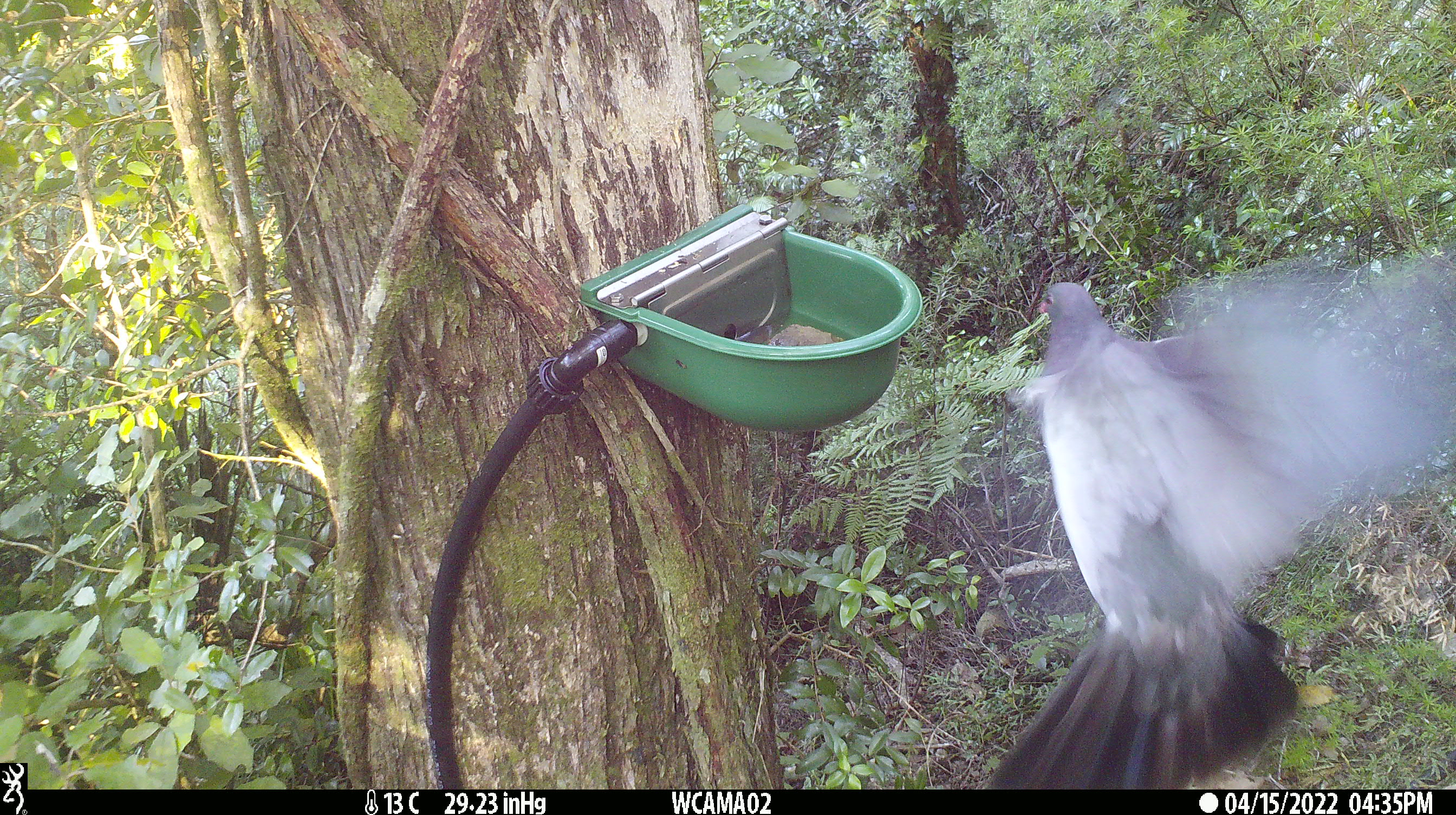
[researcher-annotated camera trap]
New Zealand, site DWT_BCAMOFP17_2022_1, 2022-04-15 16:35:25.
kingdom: Animalia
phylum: Chordata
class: Aves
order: Columbiformes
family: Columbidae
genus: Hemiphaga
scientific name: Hemiphaga novaeseelandiae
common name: new zealand pigeon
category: kereru